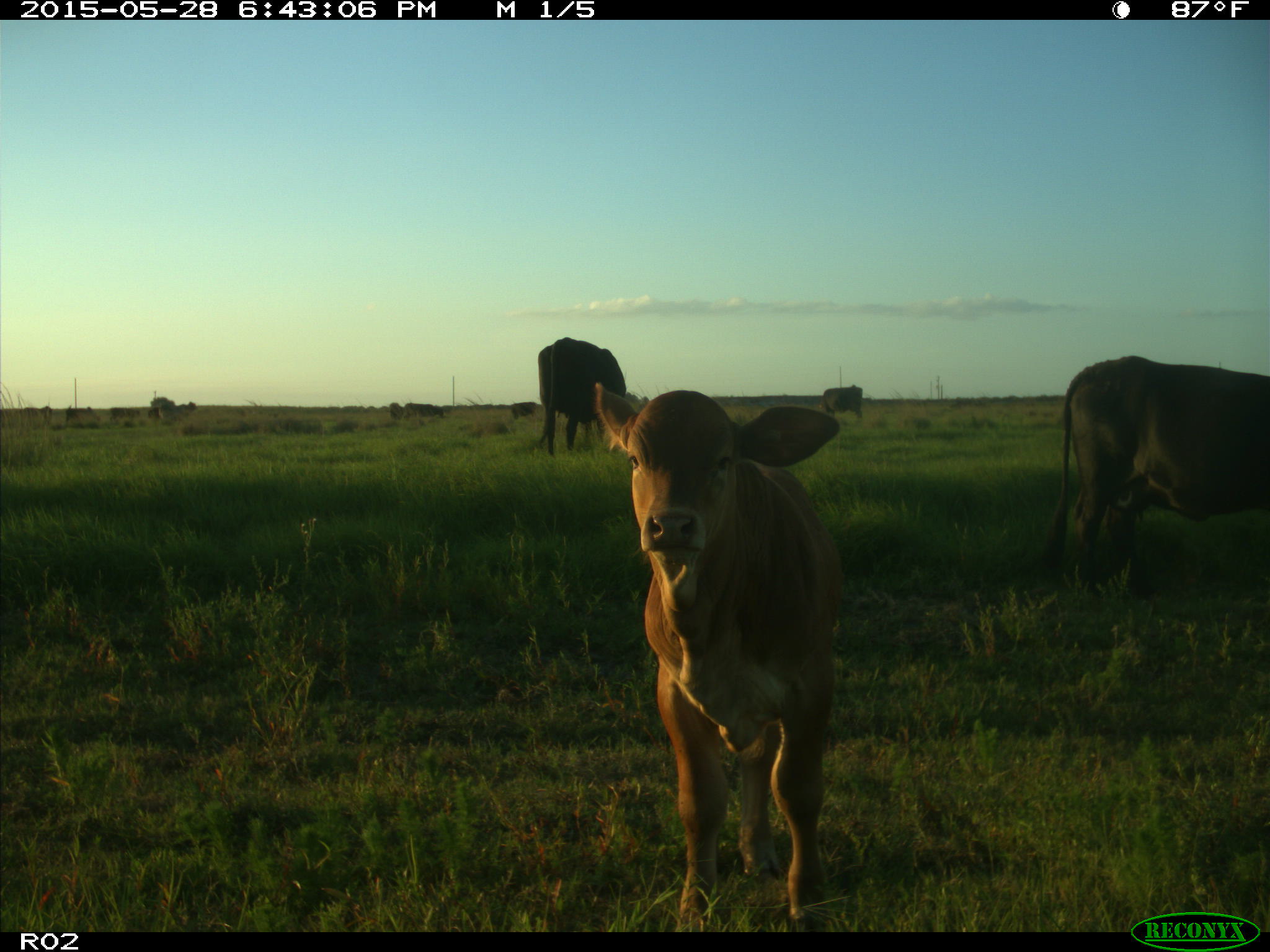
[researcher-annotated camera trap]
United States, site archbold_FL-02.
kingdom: Animalia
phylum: Chordata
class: Mammalia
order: Artiodactyla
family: Bovidae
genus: Bos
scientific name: Bos taurus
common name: domestic cow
Bos taurus (domestic cow).